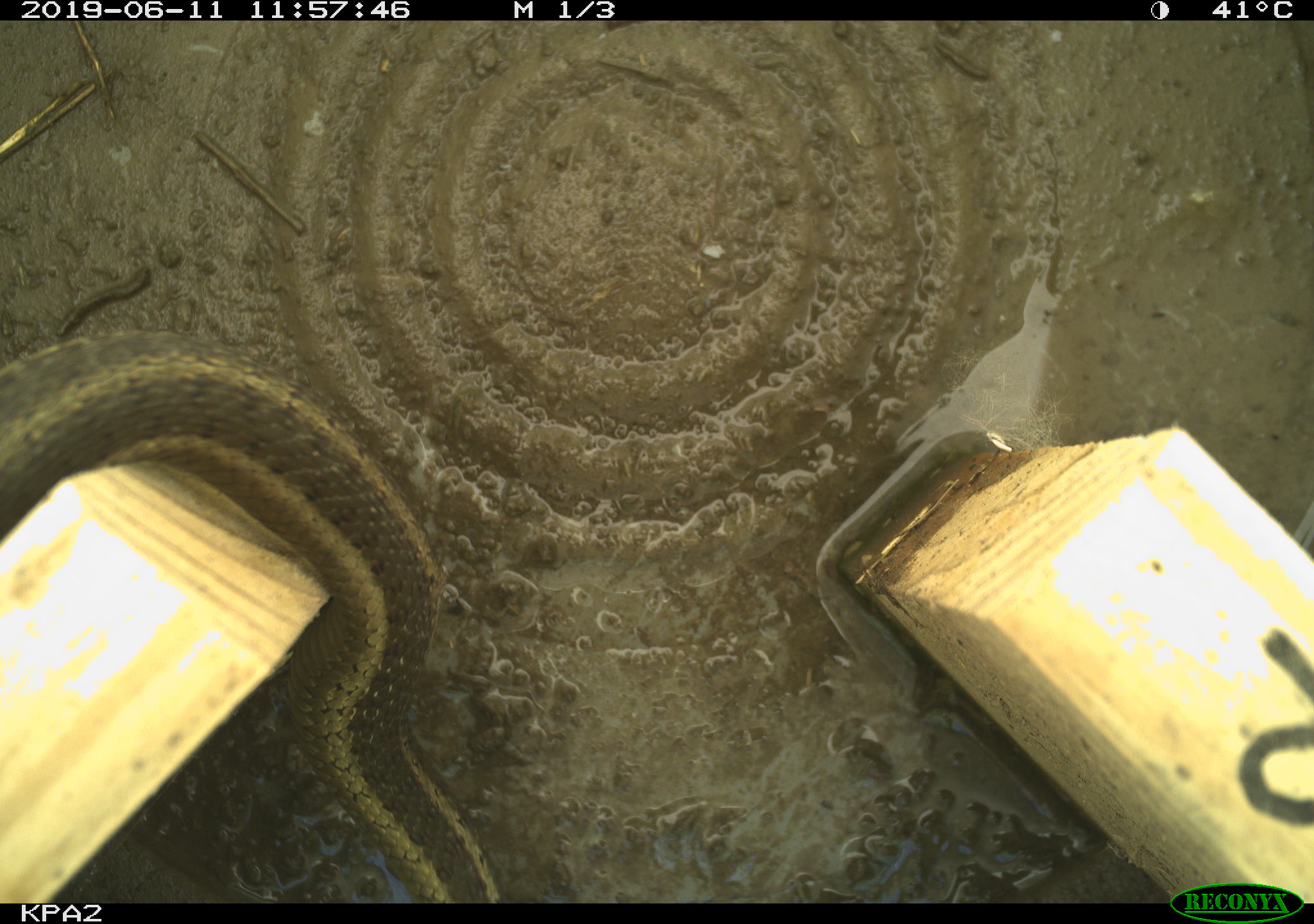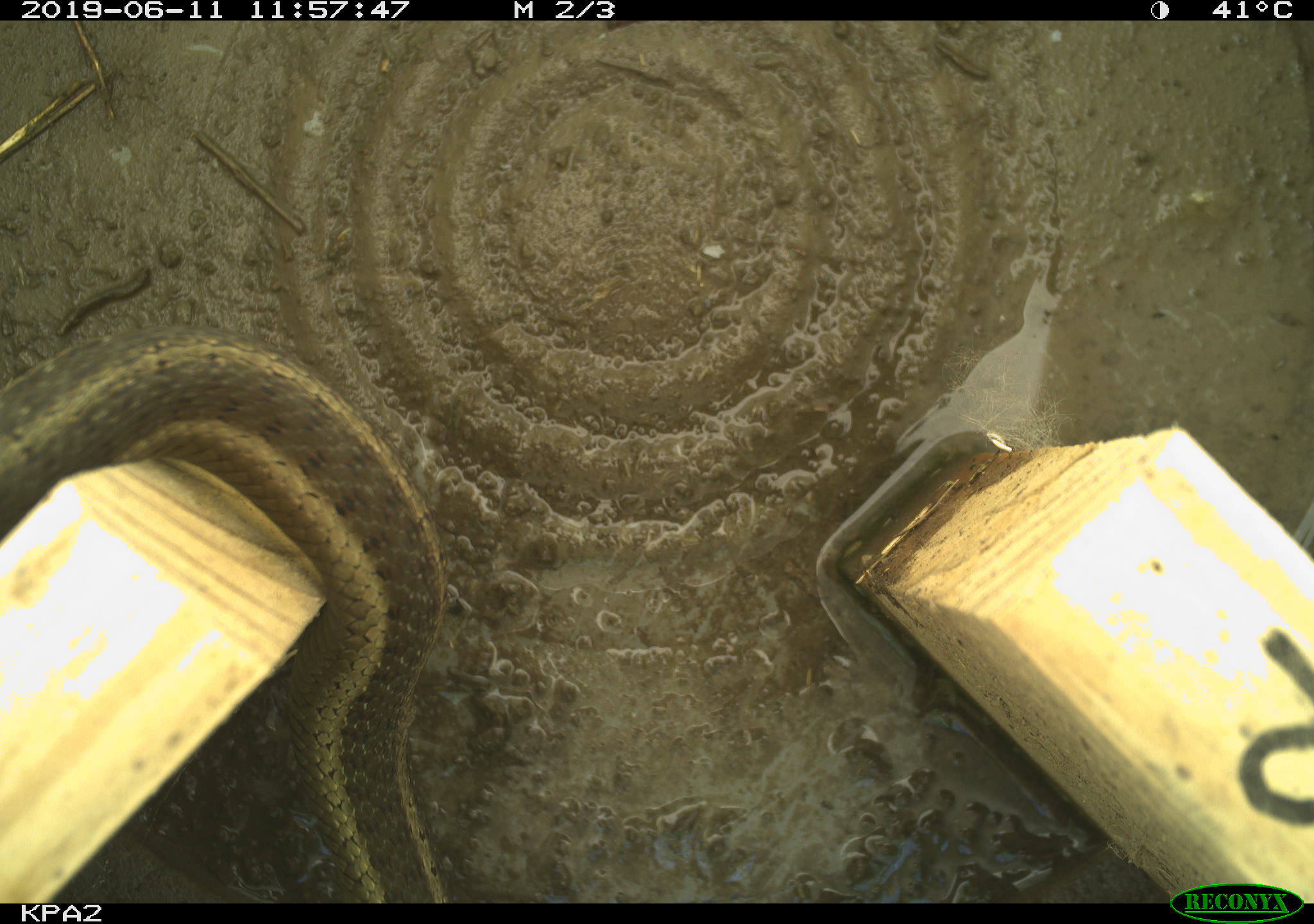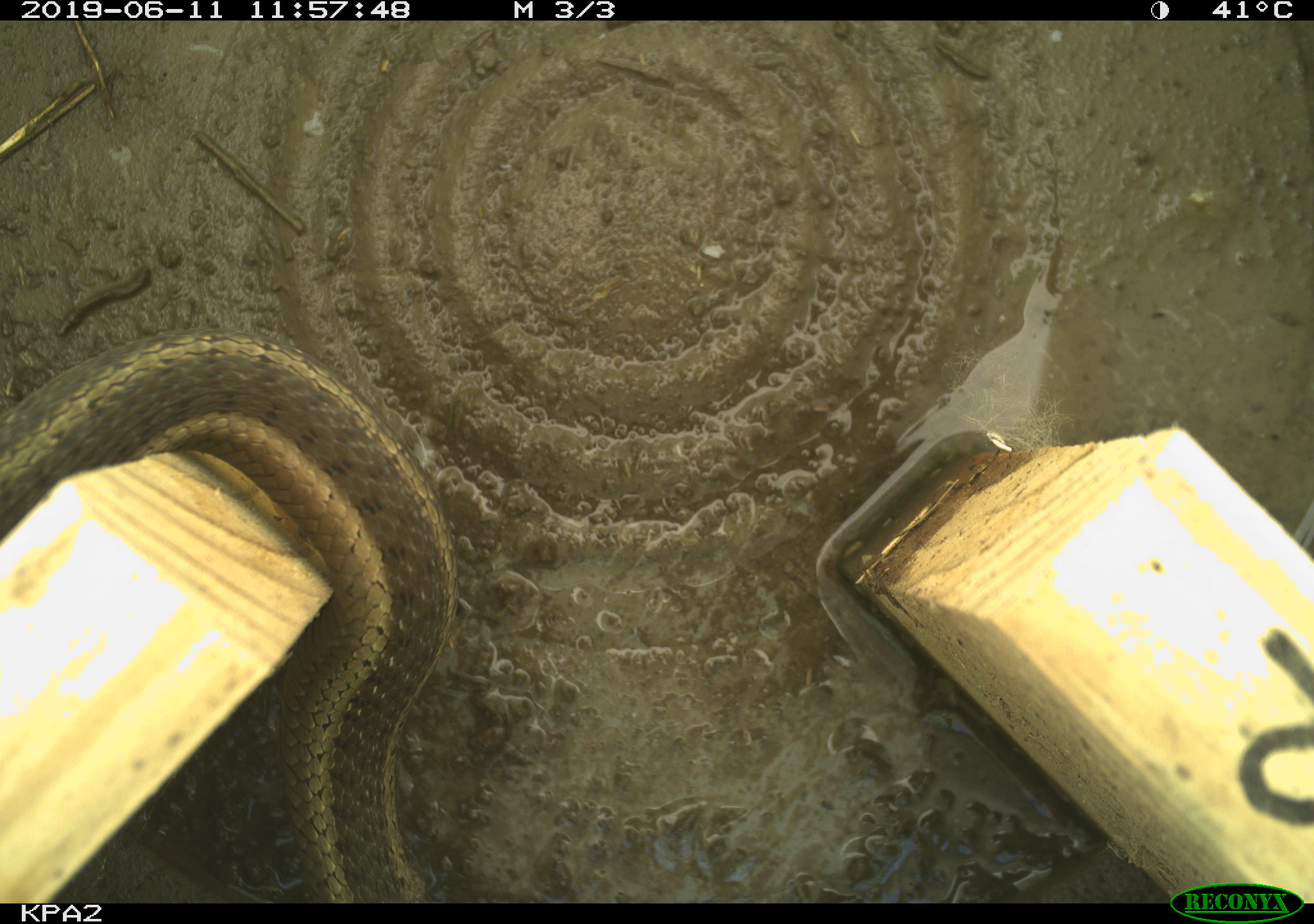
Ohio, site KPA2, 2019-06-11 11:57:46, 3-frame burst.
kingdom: Animalia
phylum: Chordata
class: Reptilia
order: Squamata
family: Colubridae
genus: Thamnophis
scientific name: Thamnophis sirtalis sirtalis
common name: eastern gartersnake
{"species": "eastern gartersnake (Thamnophis sirtalis sirtalis)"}